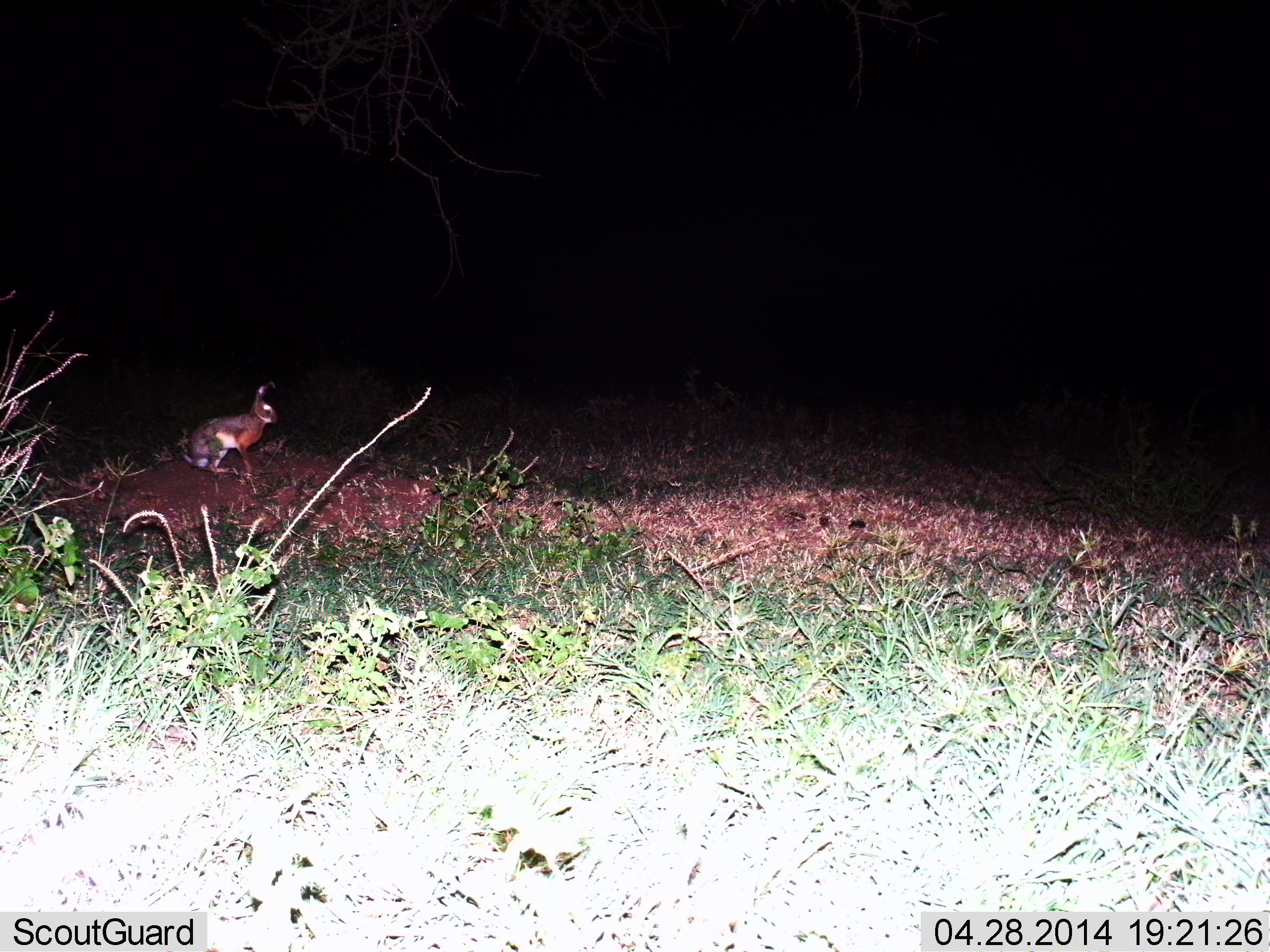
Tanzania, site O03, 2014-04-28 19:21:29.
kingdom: Animalia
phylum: Chordata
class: Mammalia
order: Lagomorpha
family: Leporidae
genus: Lepus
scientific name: Lepus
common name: hare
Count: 1.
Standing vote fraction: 70%.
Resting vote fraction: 30%.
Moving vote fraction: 0%.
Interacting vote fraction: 0%.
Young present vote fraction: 0%.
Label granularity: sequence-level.